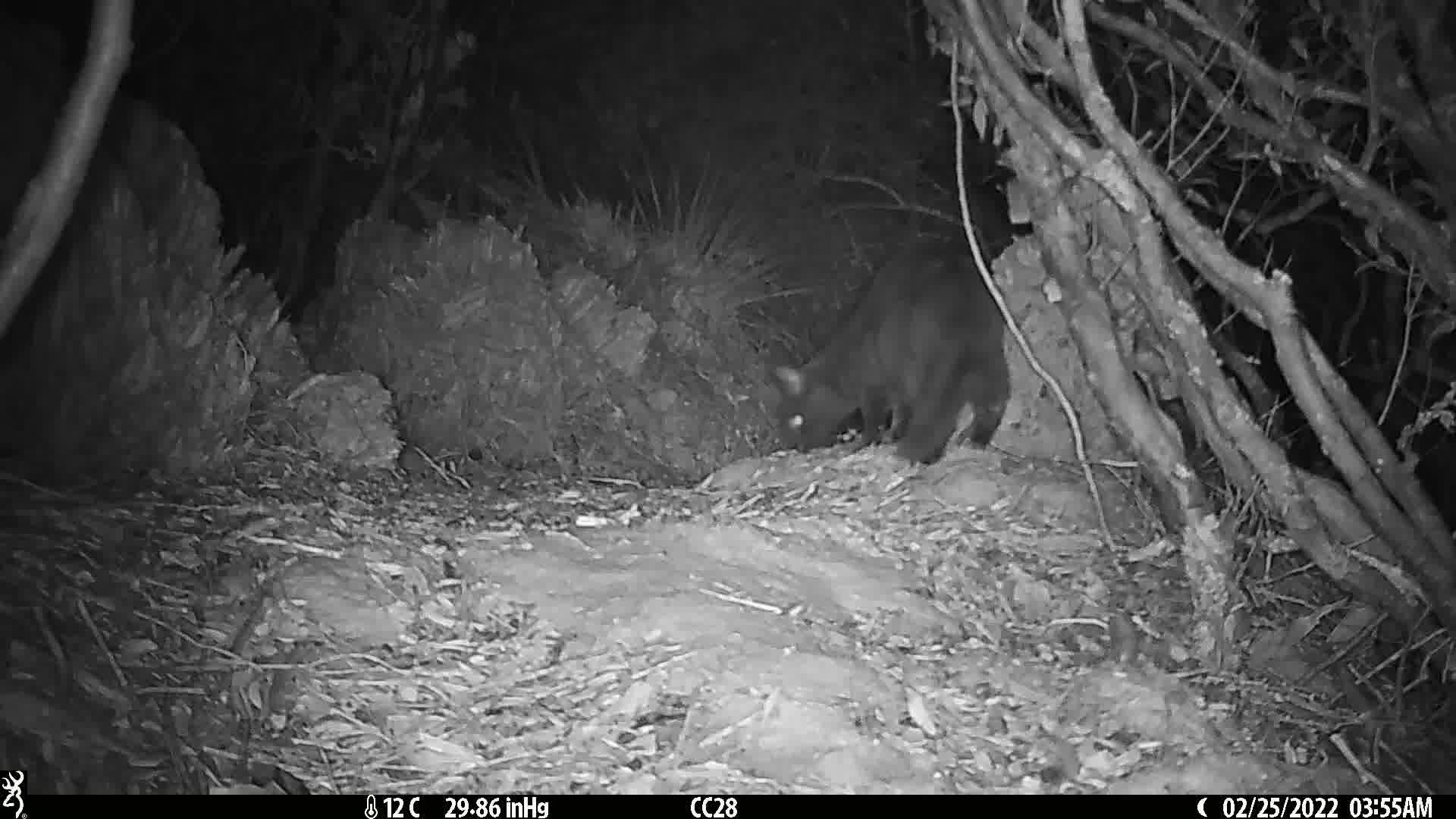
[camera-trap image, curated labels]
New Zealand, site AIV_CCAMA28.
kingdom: Animalia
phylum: Chordata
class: Mammalia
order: Carnivora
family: Felidae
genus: Felis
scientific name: Felis catus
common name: domestic cat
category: cat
Cat (domestic cat) (Felis catus).